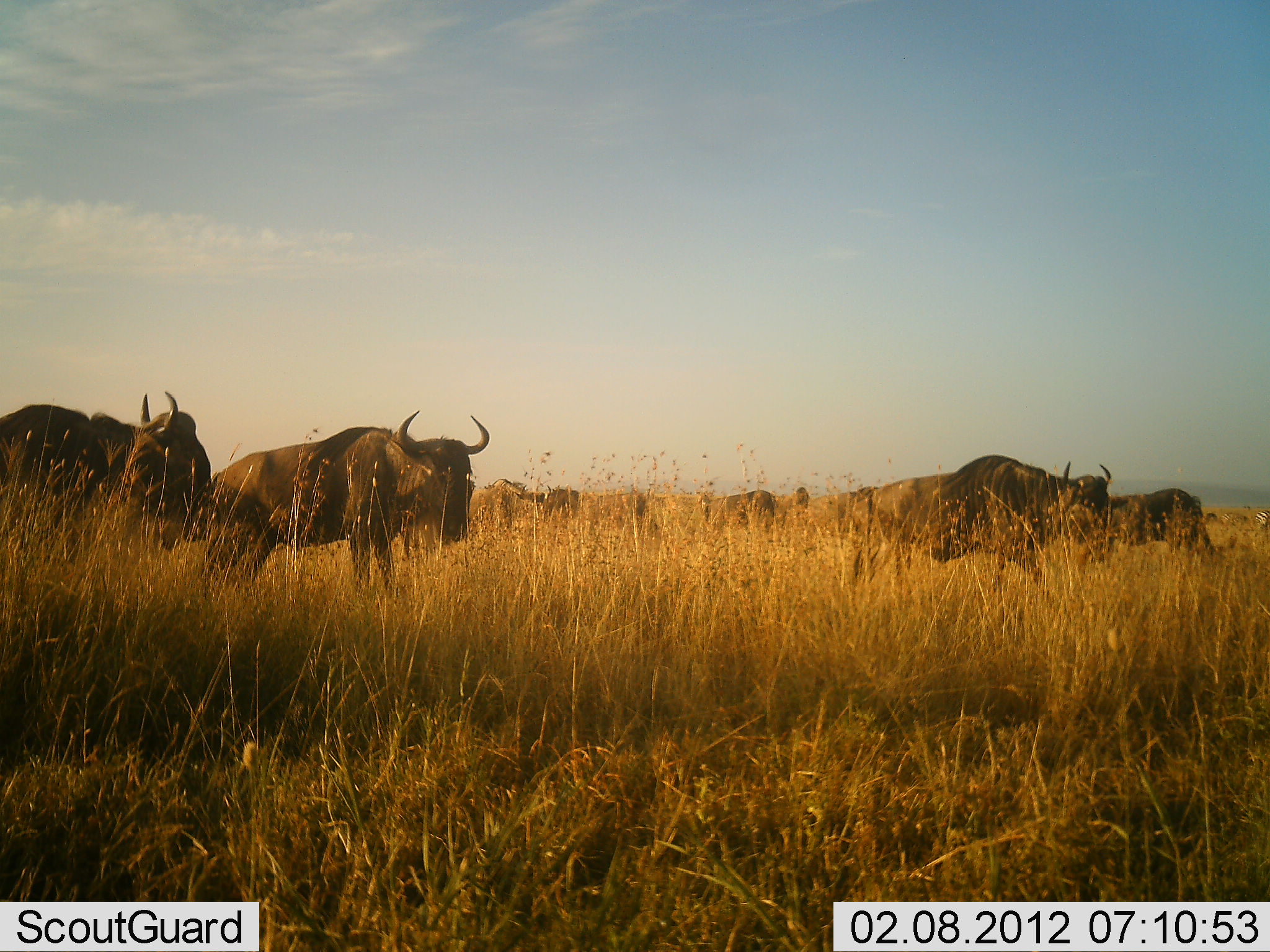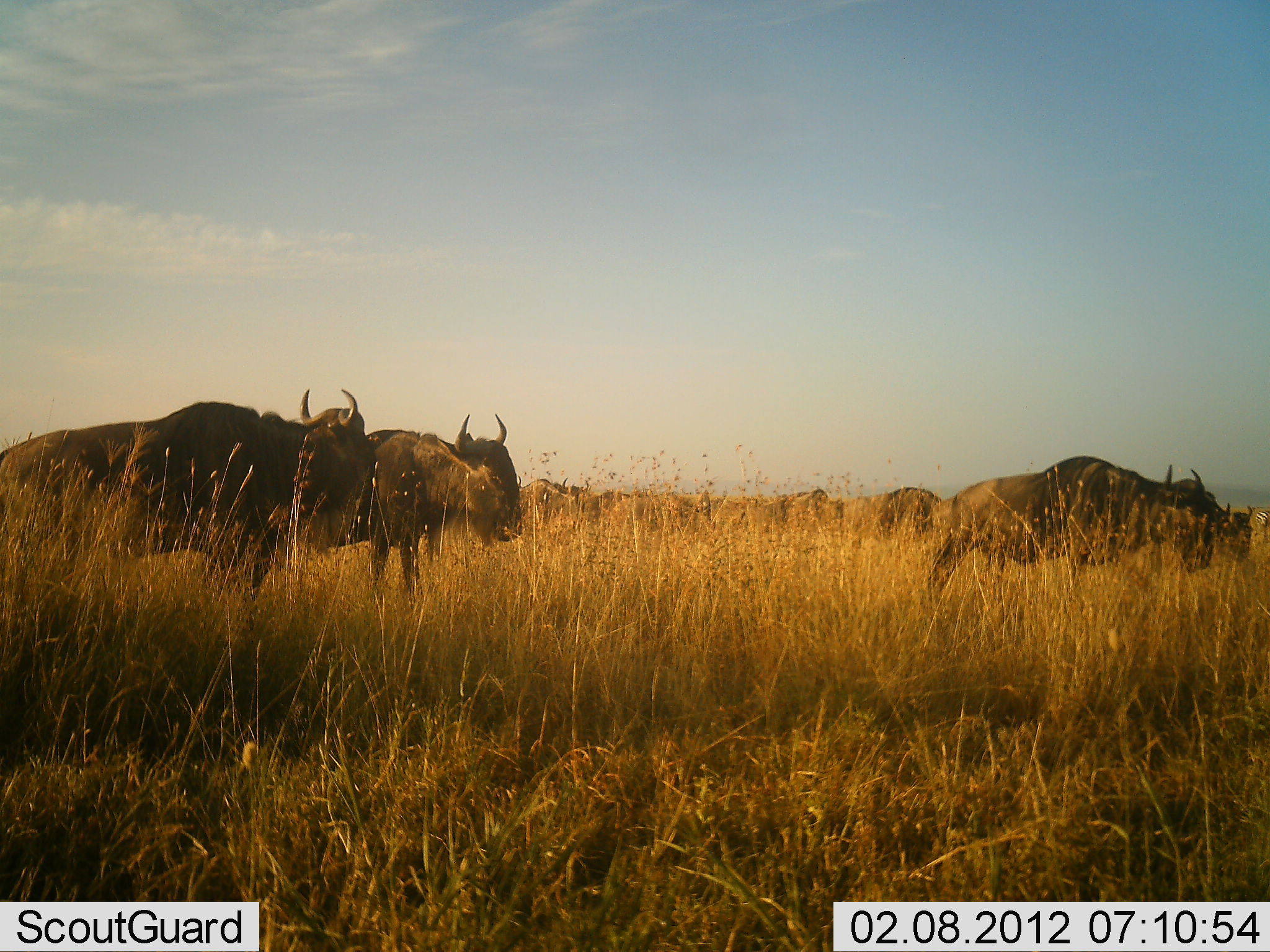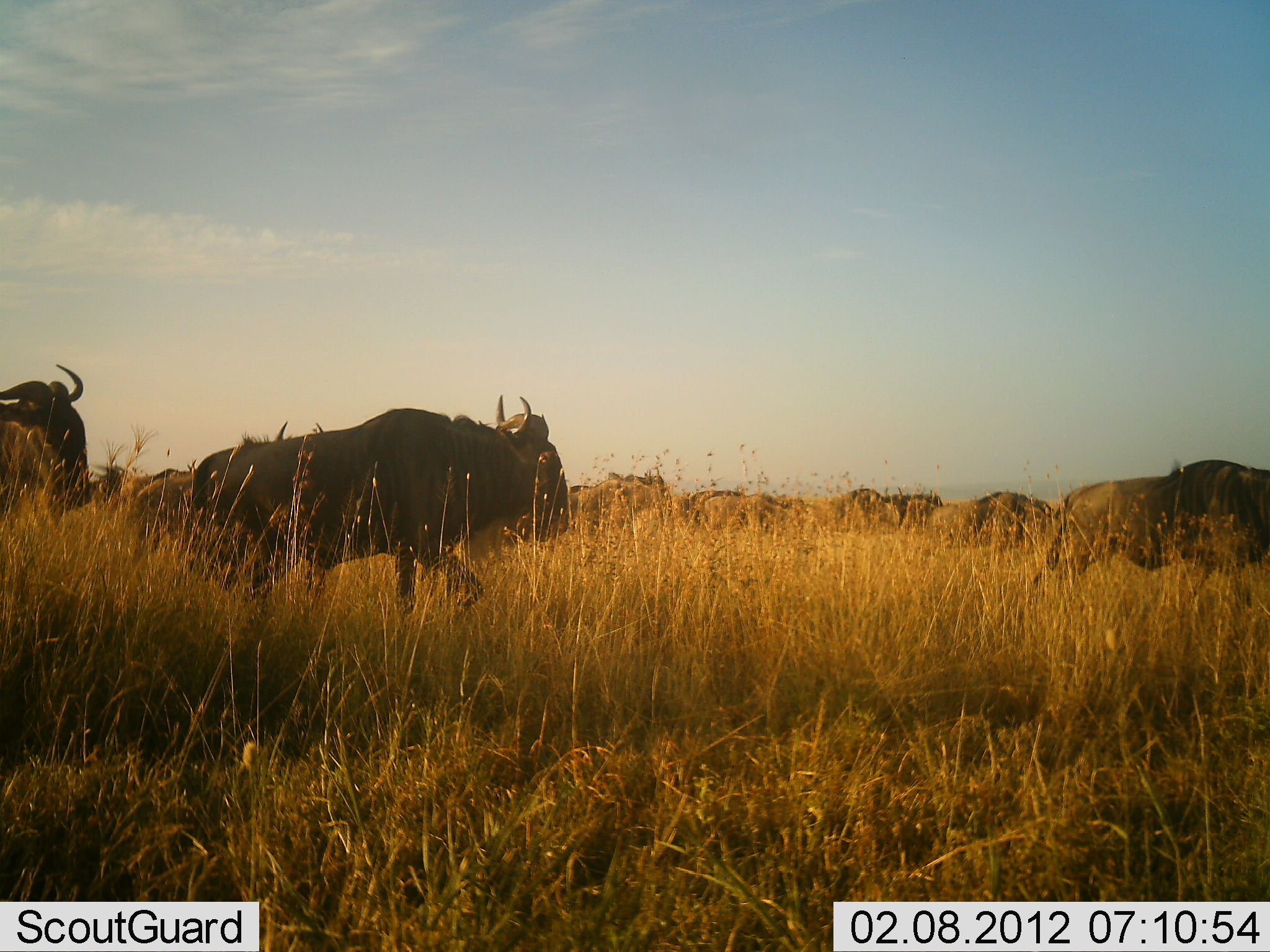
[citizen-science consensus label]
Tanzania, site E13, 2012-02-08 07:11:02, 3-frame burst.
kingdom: Animalia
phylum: Chordata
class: Mammalia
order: Artiodactyla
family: Bovidae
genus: Connochaetes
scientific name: Connochaetes taurinus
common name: blue wildebeest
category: wildebeest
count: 11-50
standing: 6%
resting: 0%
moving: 94%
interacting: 11%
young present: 0%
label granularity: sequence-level